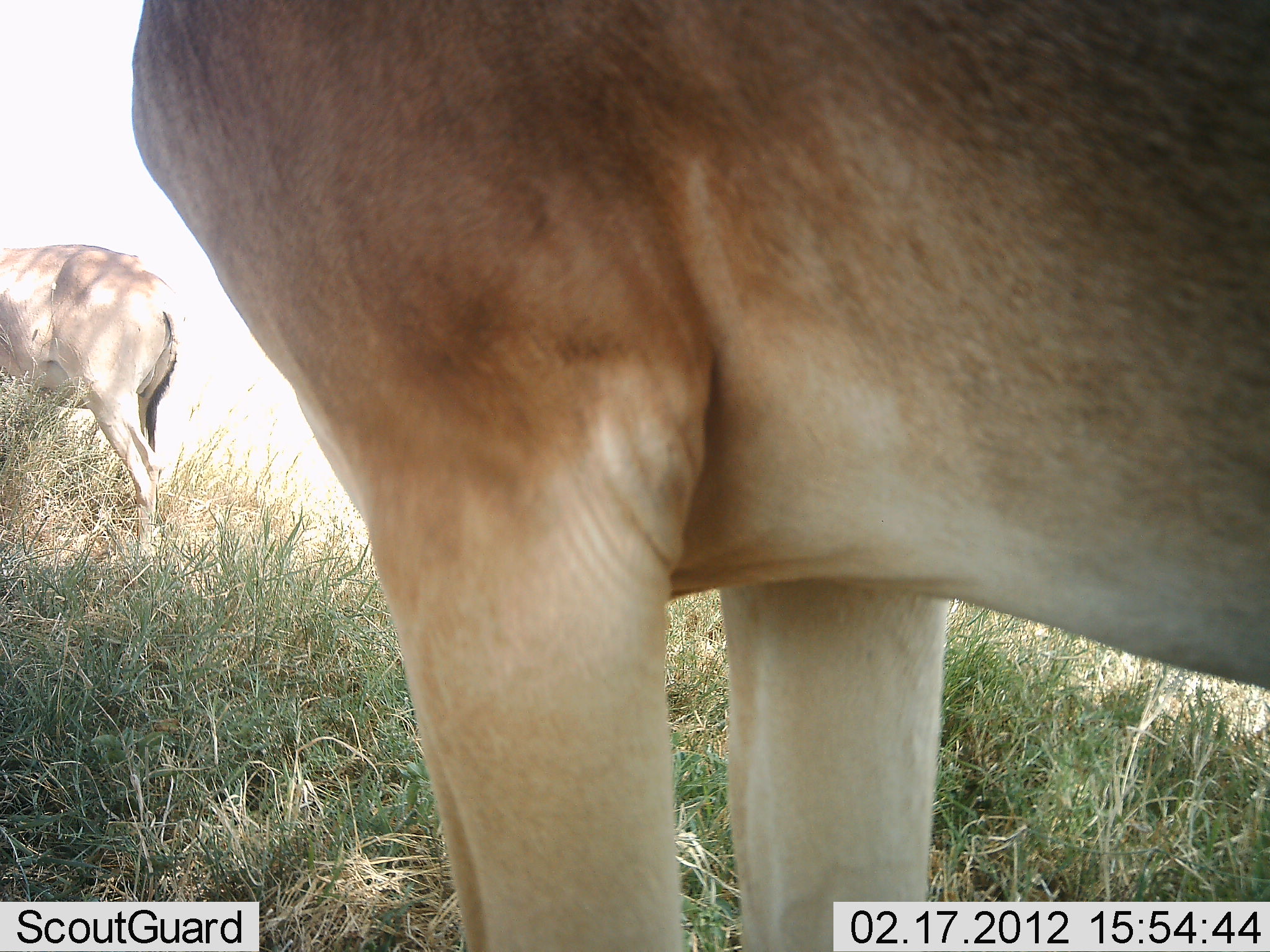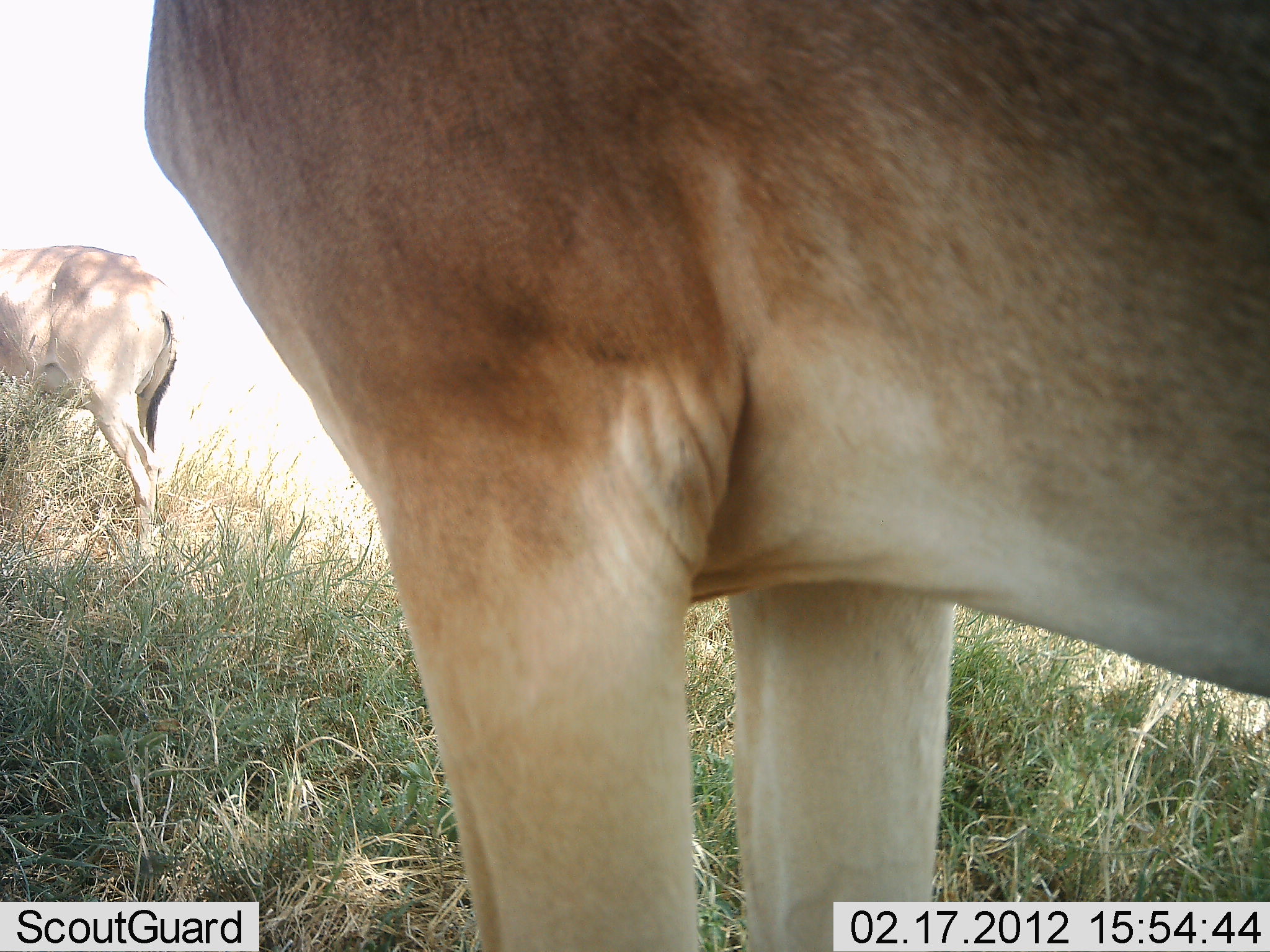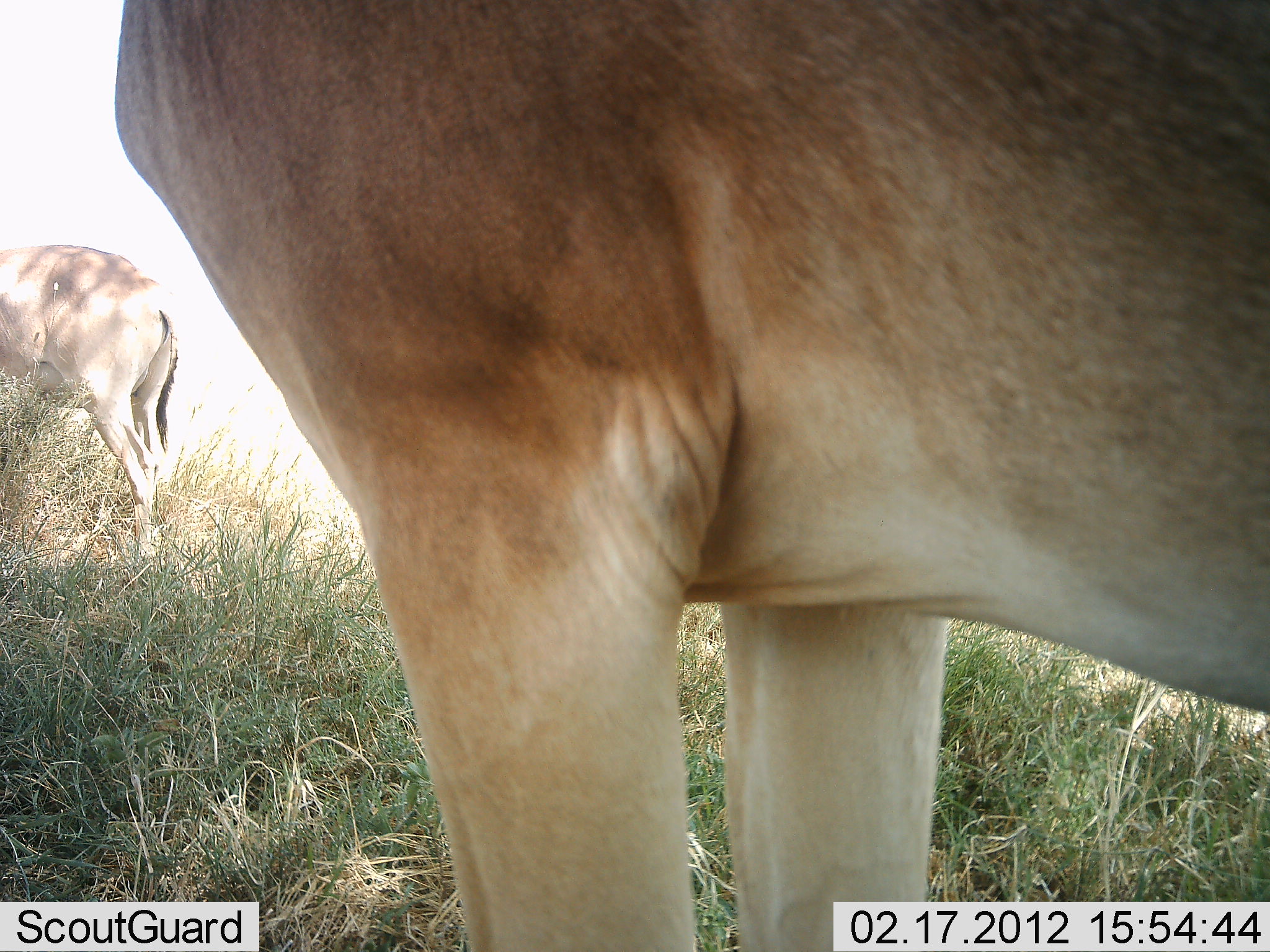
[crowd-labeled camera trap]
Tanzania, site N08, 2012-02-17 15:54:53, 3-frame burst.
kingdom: Animalia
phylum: Chordata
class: Mammalia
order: Artiodactyla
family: Bovidae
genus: Alcelaphus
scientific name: Alcelaphus buselaphus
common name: hartebeest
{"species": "hartebeest (Alcelaphus buselaphus)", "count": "2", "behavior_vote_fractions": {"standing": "100%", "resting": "9%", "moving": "0%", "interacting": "0%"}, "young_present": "0%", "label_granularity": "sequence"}